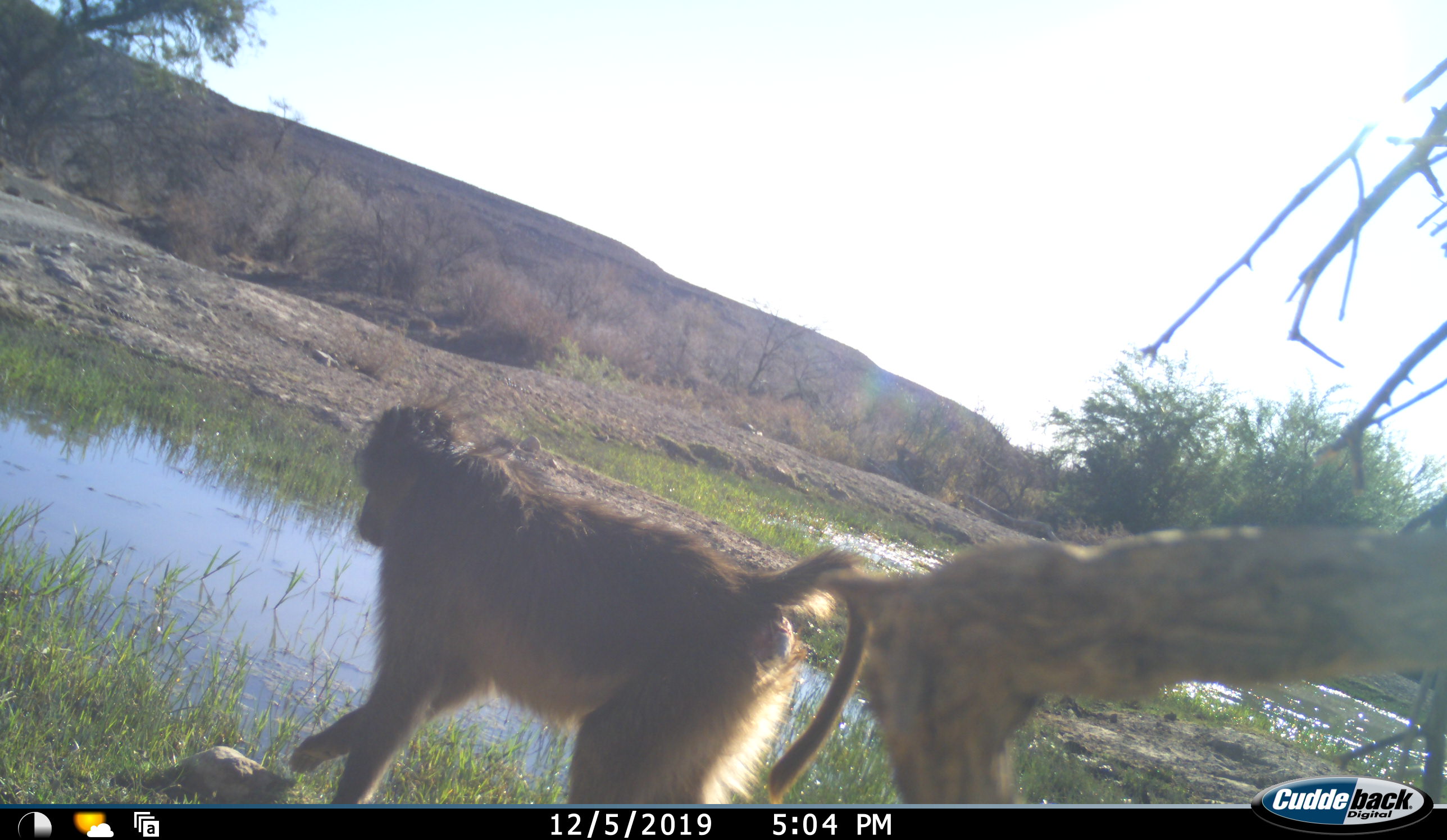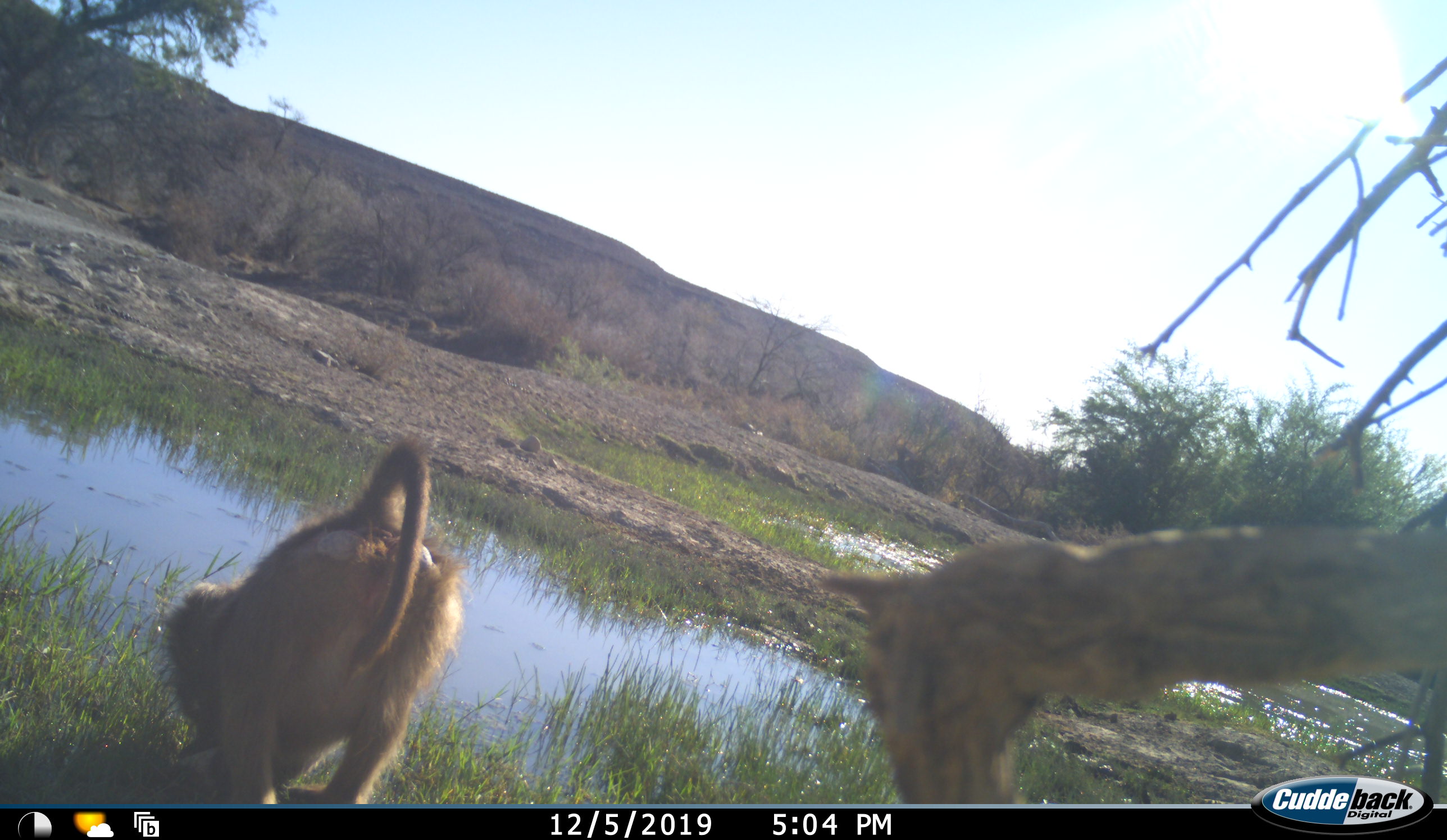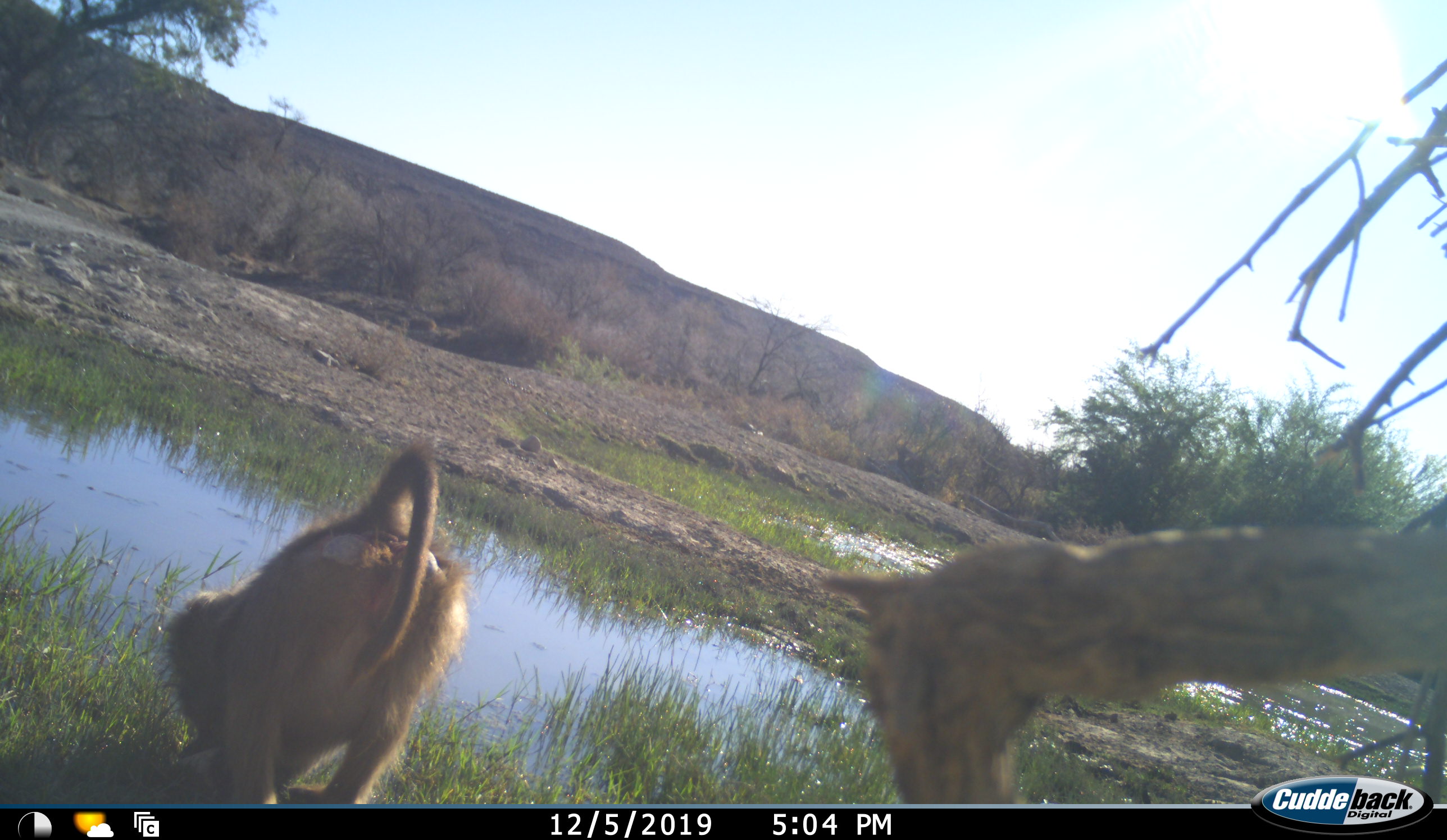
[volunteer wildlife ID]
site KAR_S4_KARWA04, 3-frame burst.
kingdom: Animalia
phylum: Chordata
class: Mammalia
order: Primates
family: Cercopithecidae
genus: Papio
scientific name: Papio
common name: baboon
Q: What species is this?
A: Baboon (Papio).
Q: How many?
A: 1.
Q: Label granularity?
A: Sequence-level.